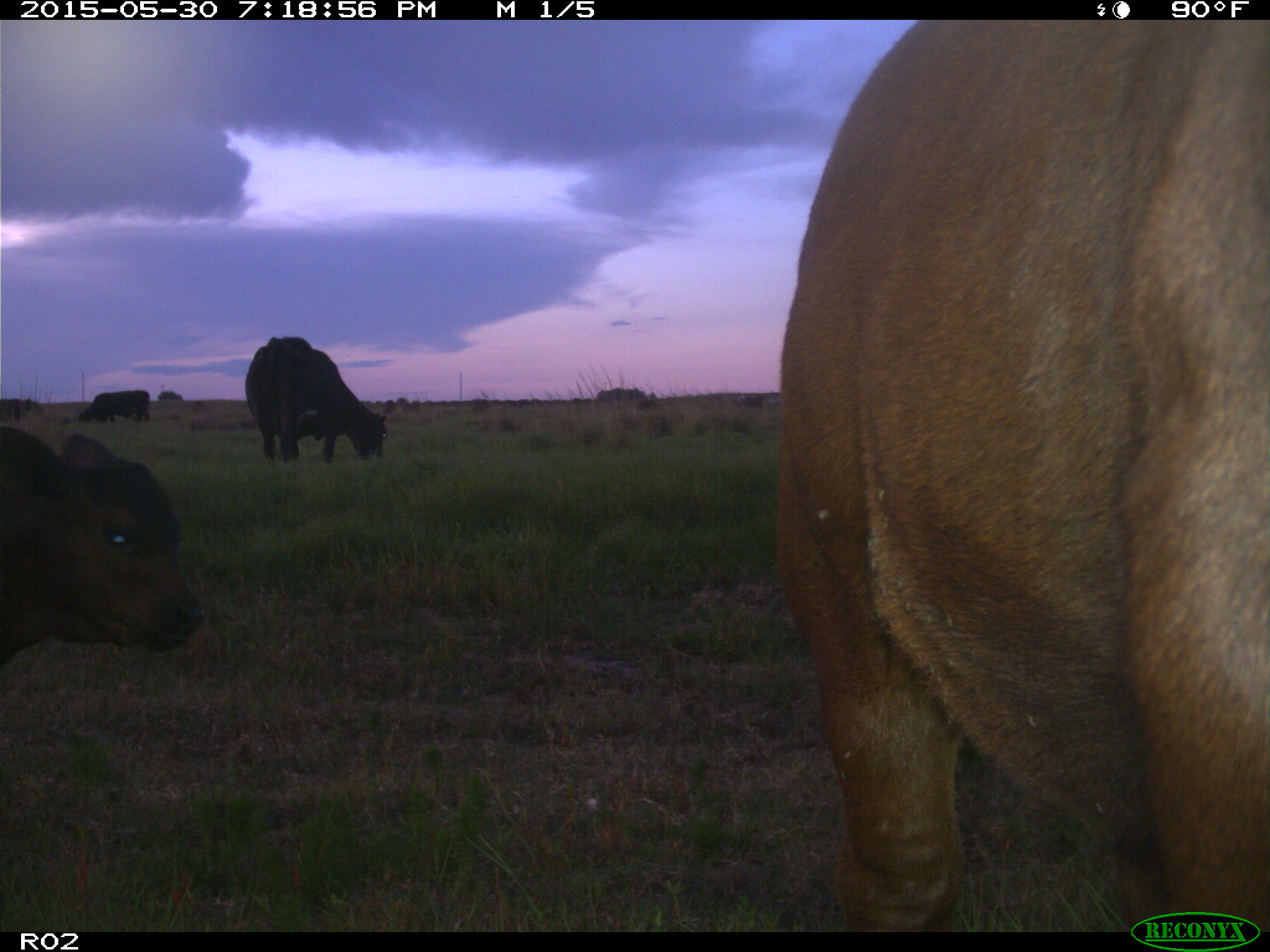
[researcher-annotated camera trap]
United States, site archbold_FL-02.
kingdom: Animalia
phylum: Chordata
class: Mammalia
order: Artiodactyla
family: Bovidae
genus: Bos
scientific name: Bos taurus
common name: domestic cow